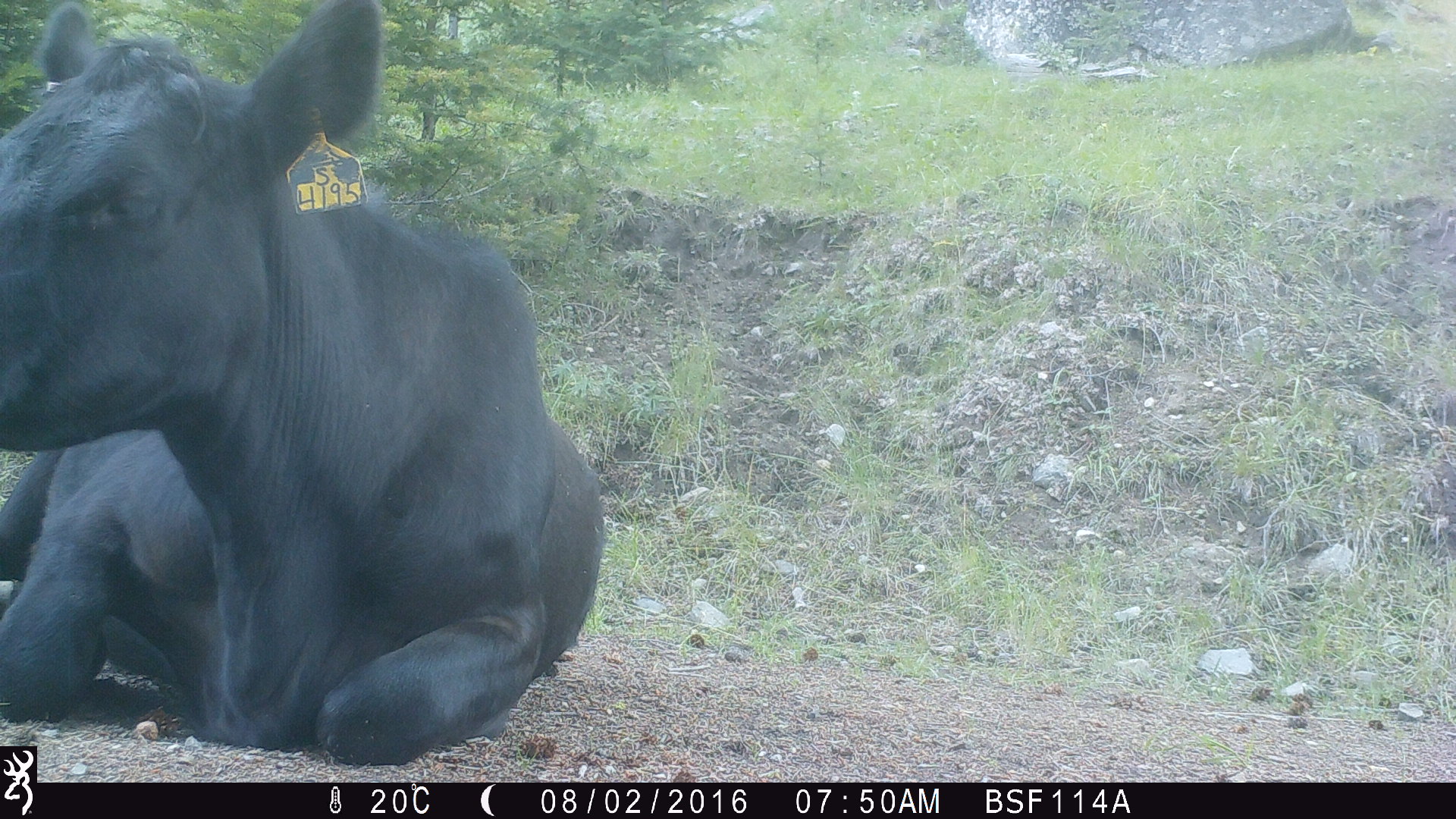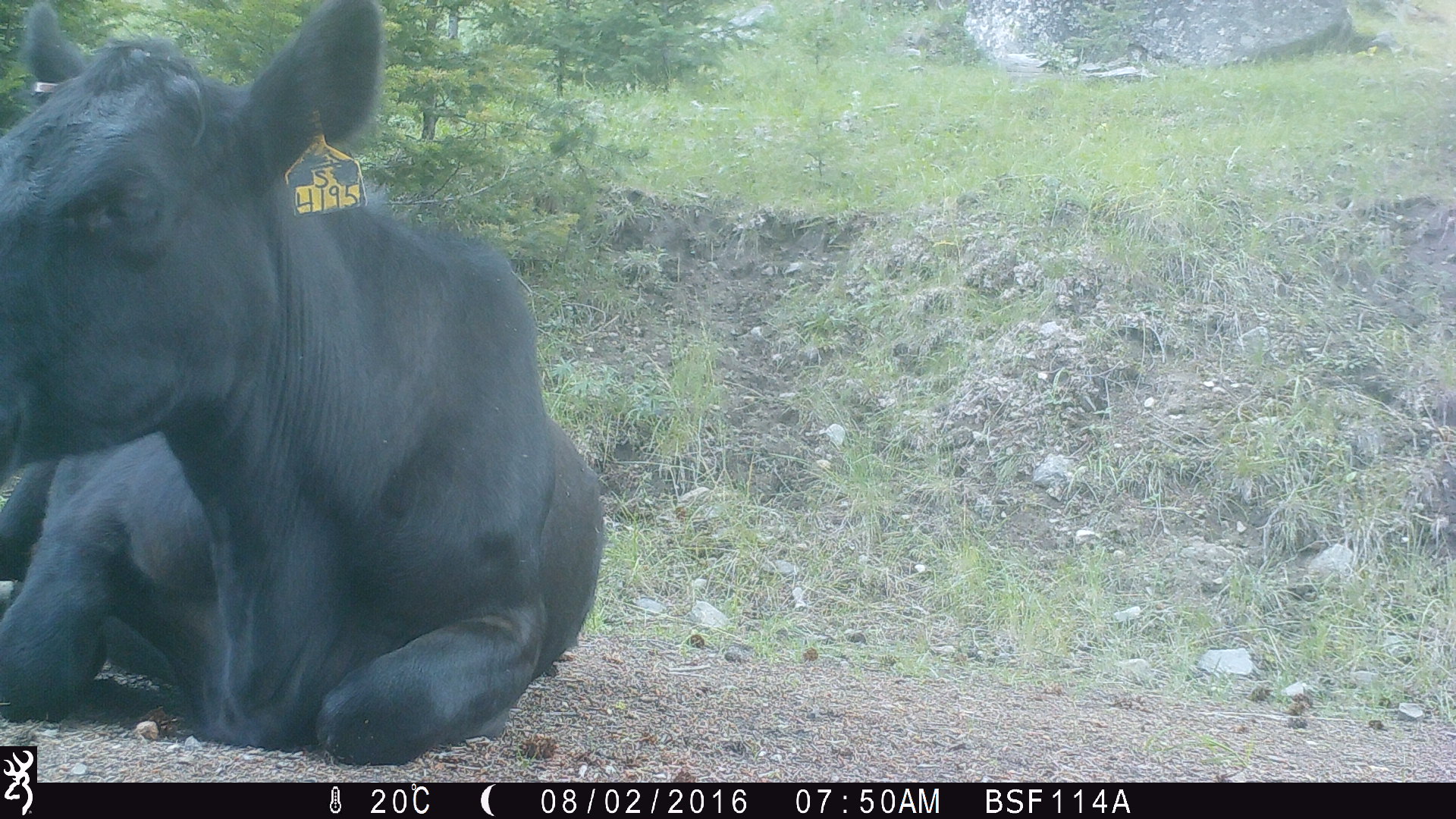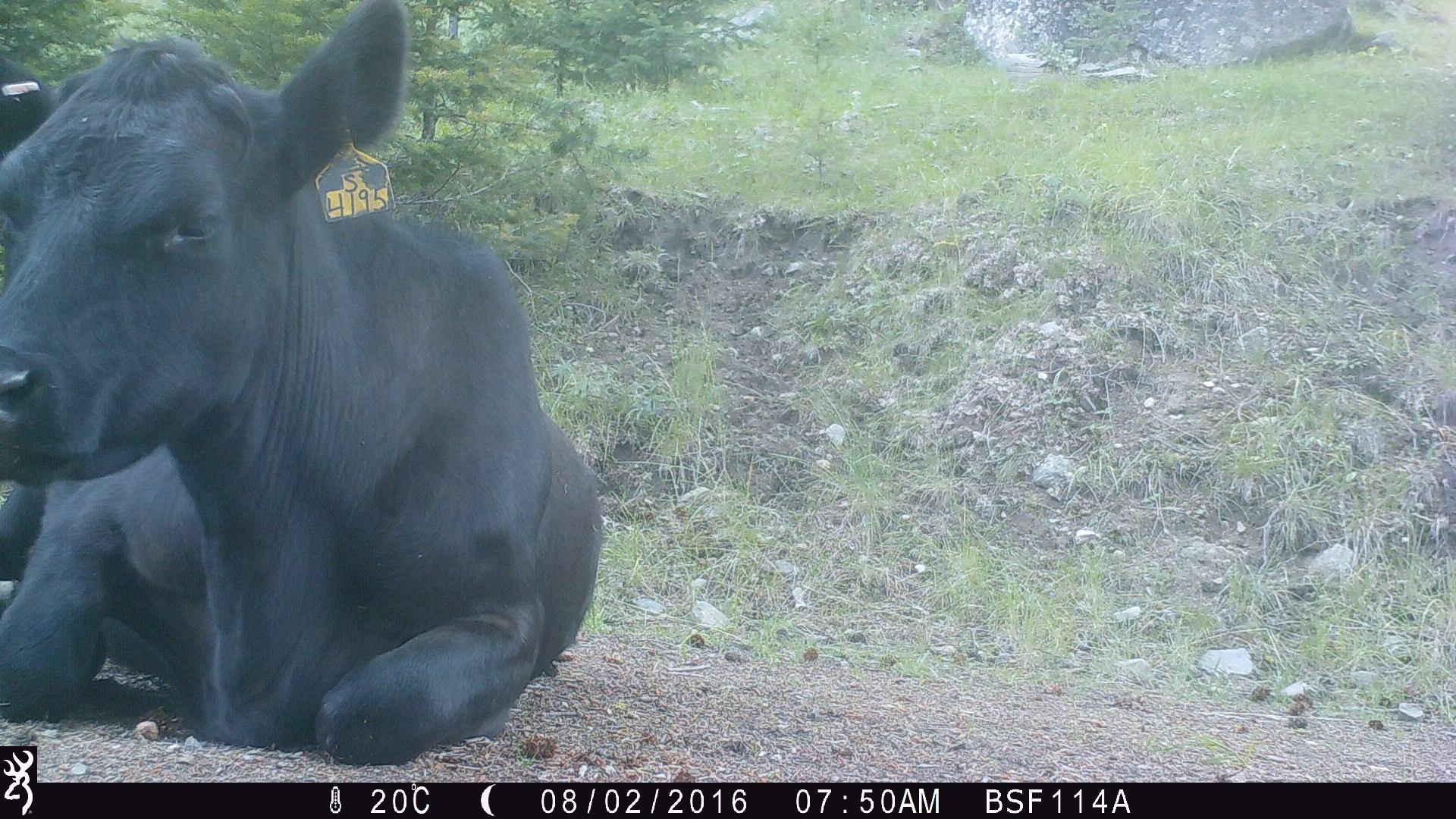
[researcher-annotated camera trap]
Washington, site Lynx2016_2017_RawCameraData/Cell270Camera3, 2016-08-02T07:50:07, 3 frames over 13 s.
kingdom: Animalia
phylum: Chordata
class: Mammalia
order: Artiodactyla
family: Bovidae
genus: Bos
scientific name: Bos taurus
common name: domestic cattle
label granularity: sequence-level